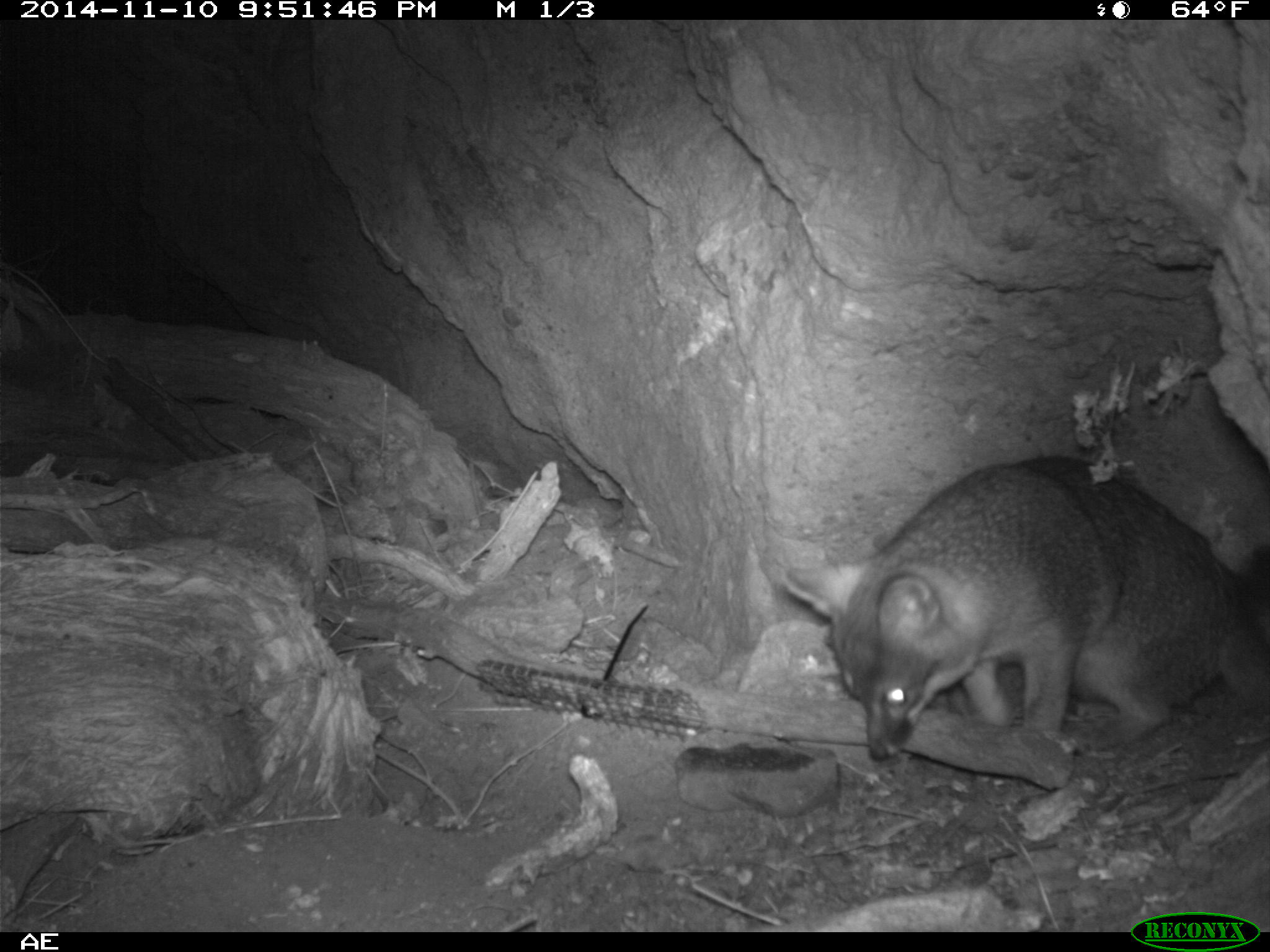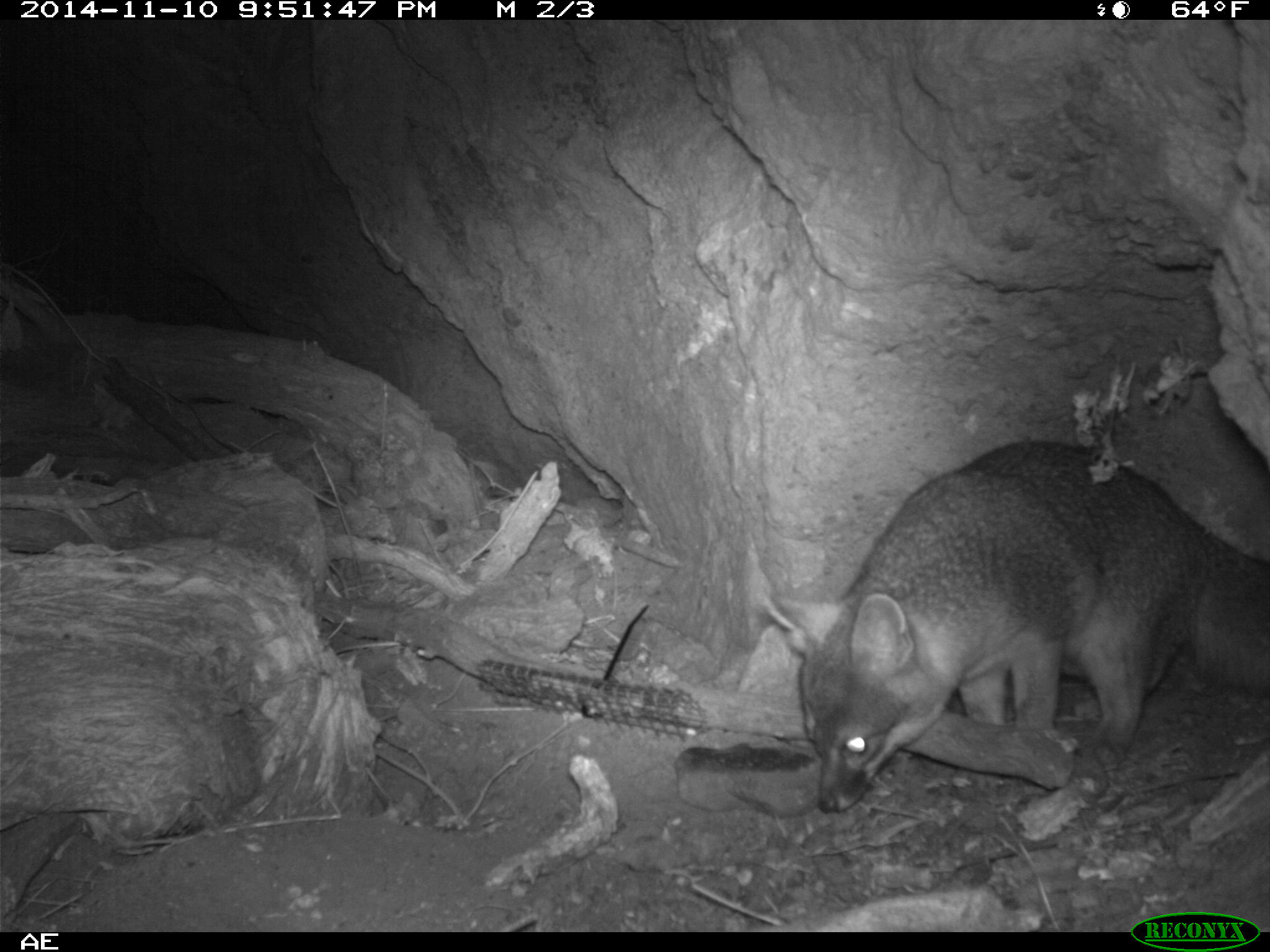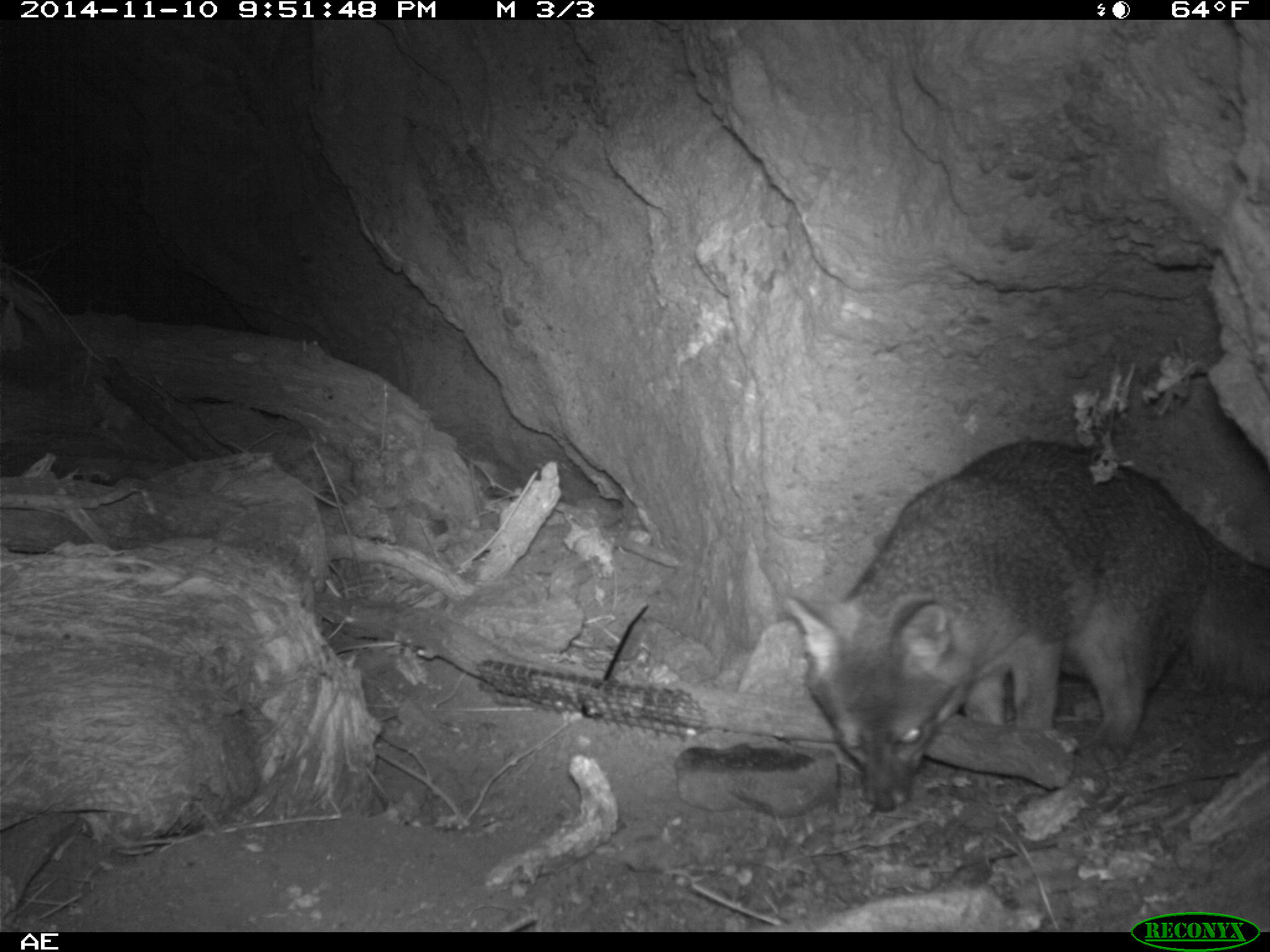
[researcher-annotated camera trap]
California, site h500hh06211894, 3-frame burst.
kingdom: Animalia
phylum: Chordata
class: Mammalia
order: Carnivora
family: Canidae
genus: Urocyon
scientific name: Urocyon littoralis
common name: island fox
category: fox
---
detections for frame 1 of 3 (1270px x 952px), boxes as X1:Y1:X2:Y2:
fox: 784:456:1269:762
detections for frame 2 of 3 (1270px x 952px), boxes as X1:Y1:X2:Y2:
fox: 764:439:1269:814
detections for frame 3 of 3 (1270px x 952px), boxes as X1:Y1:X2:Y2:
fox: 776:440:1269:813